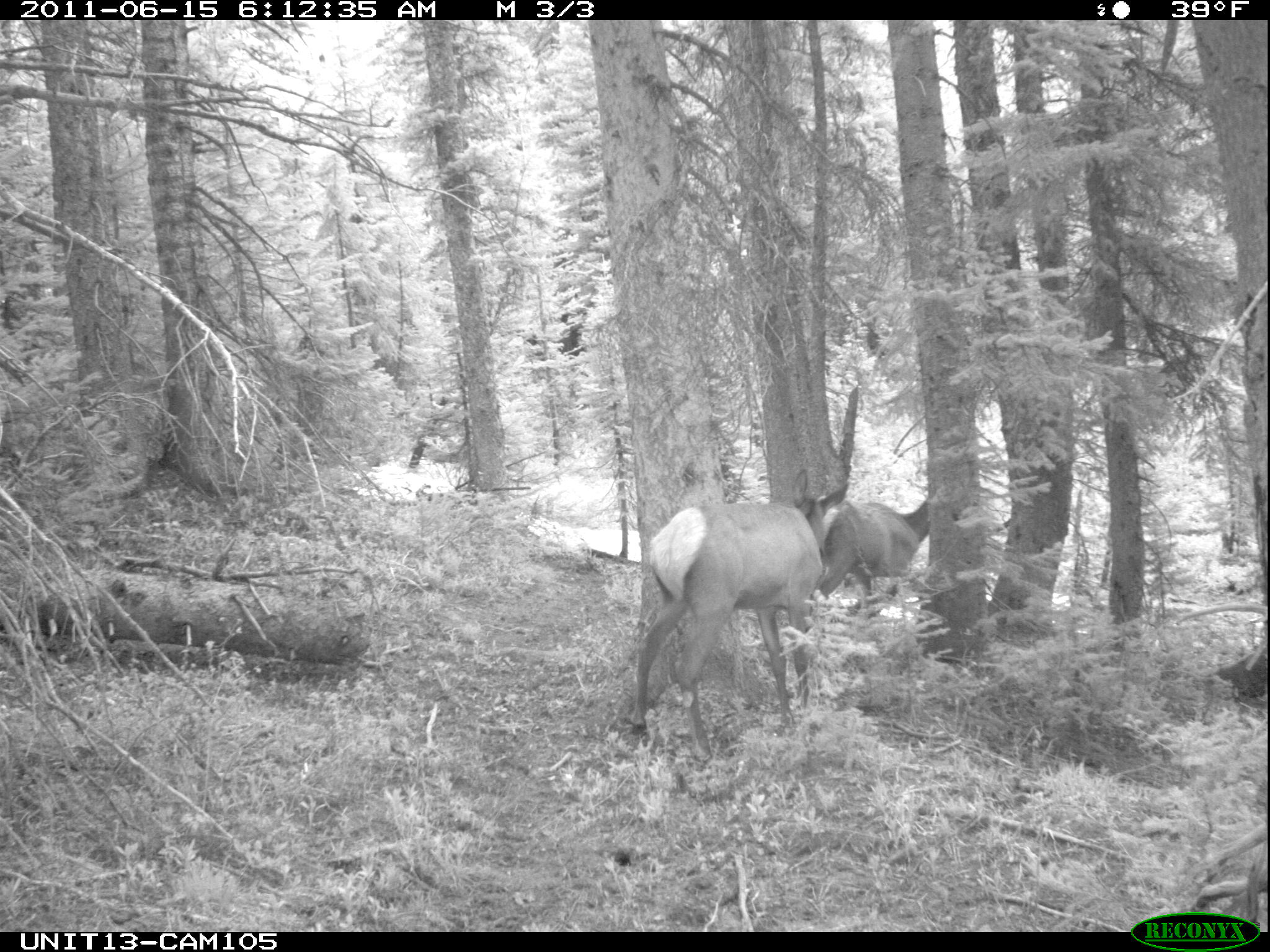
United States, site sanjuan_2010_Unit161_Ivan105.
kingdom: Animalia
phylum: Chordata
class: Mammalia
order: Artiodactyla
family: Cervidae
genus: Cervus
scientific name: Cervus elaphus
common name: red deer